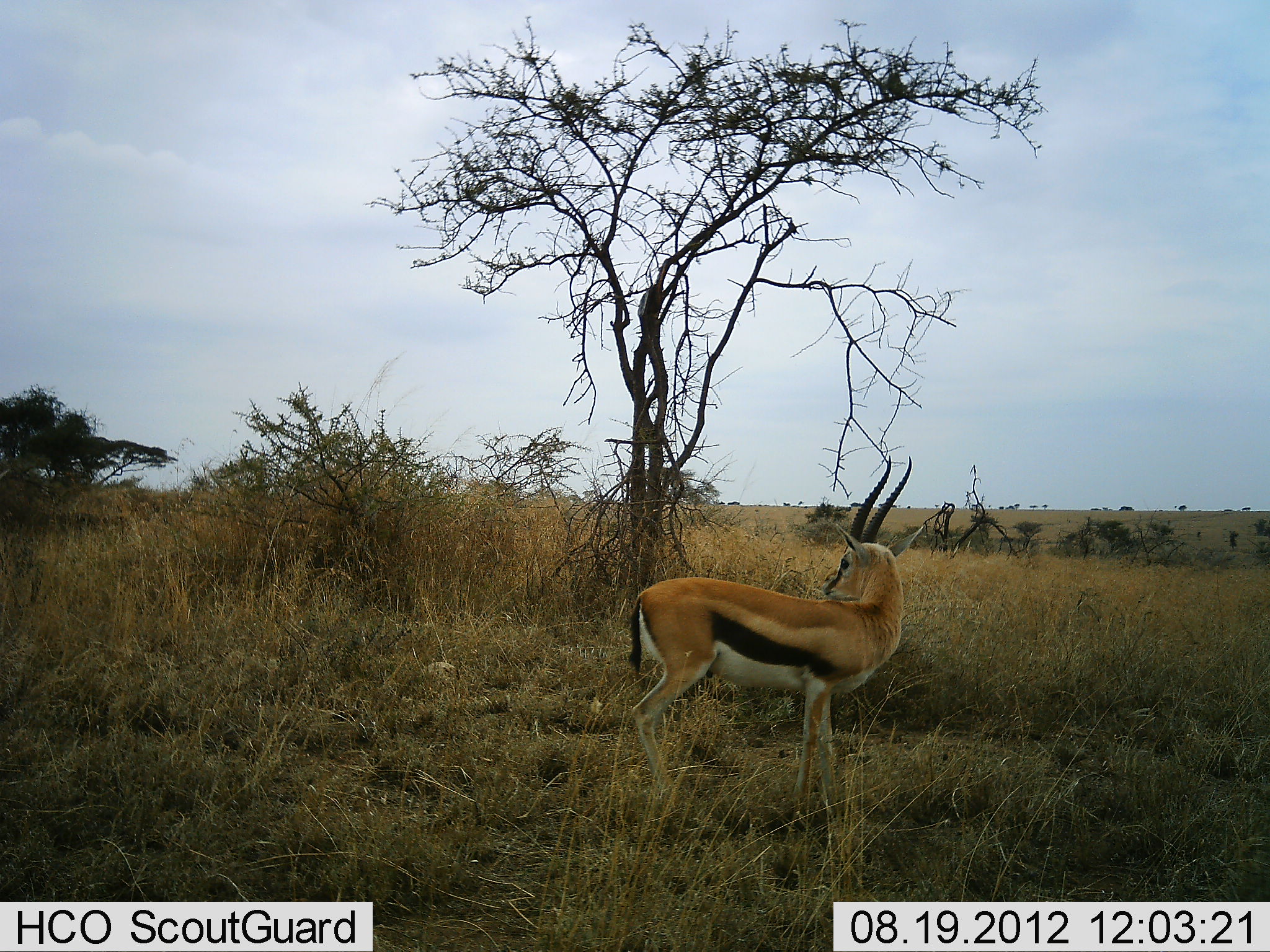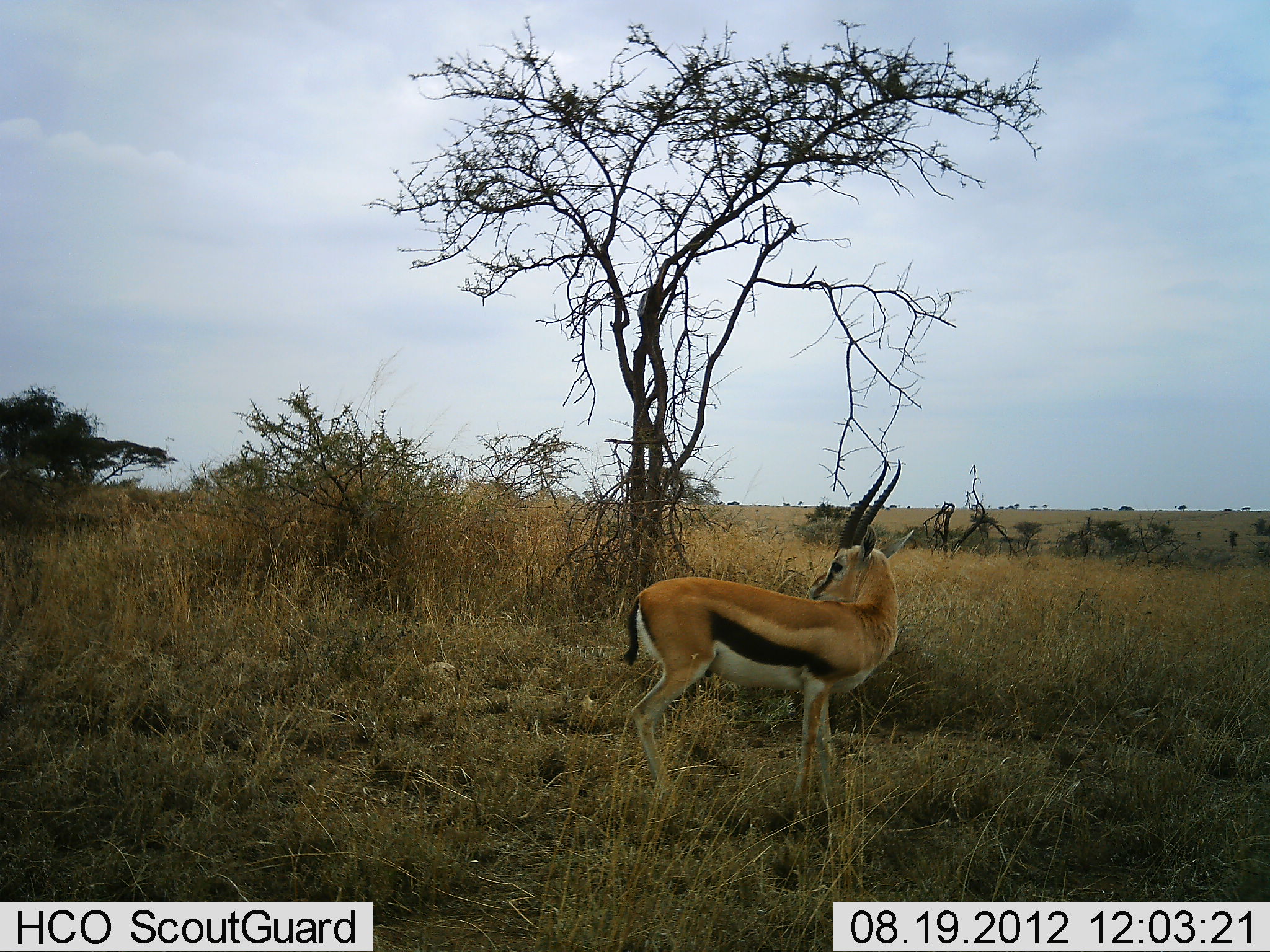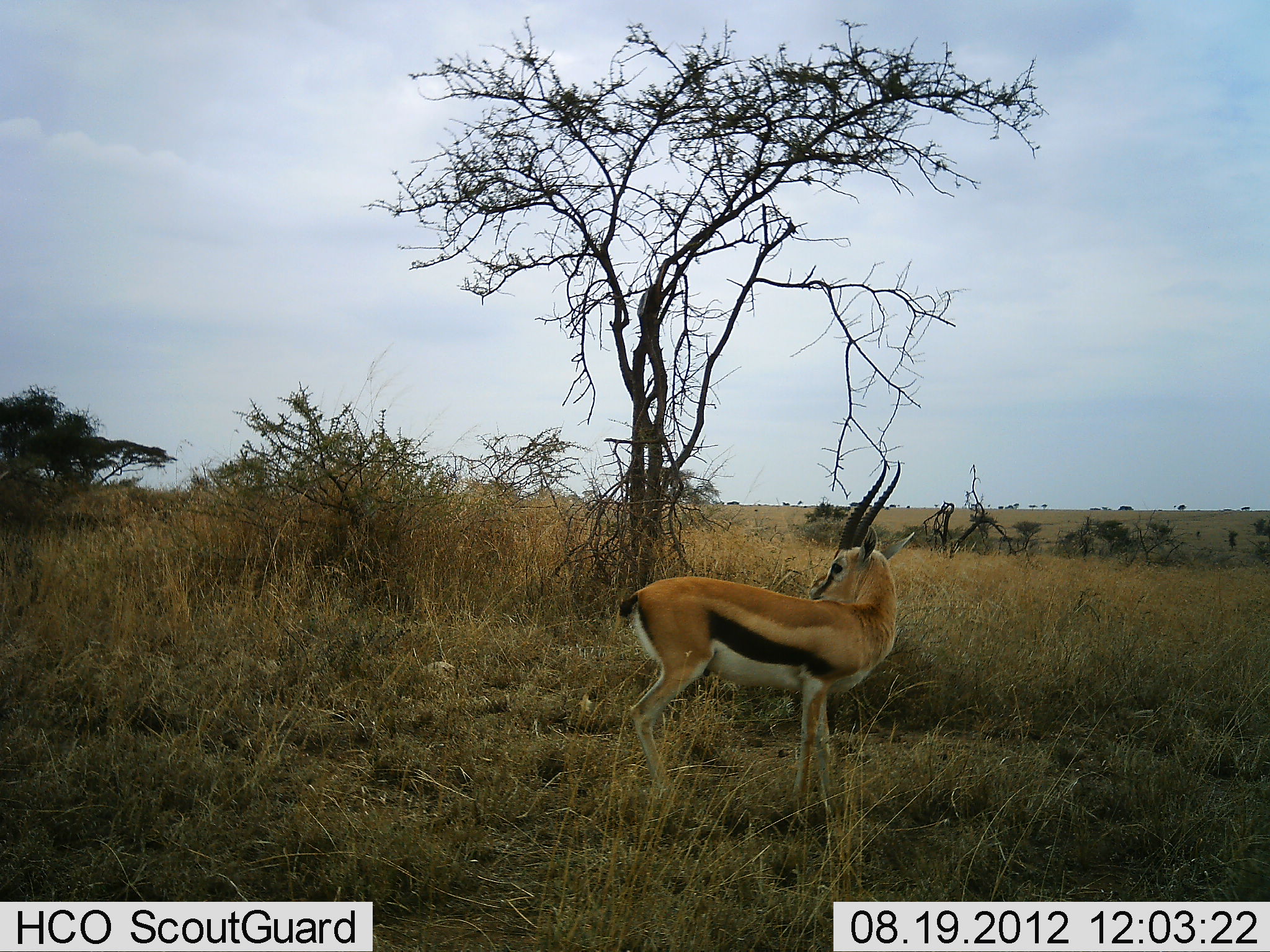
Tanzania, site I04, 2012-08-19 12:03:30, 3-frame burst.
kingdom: Animalia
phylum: Chordata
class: Mammalia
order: Artiodactyla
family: Bovidae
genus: Eudorcas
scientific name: Eudorcas thomsonii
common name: thomson's gazelle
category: gazellethomsons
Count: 1.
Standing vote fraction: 100%.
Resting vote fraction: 0%.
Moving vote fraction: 0%.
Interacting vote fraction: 0%.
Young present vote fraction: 0%.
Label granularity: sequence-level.